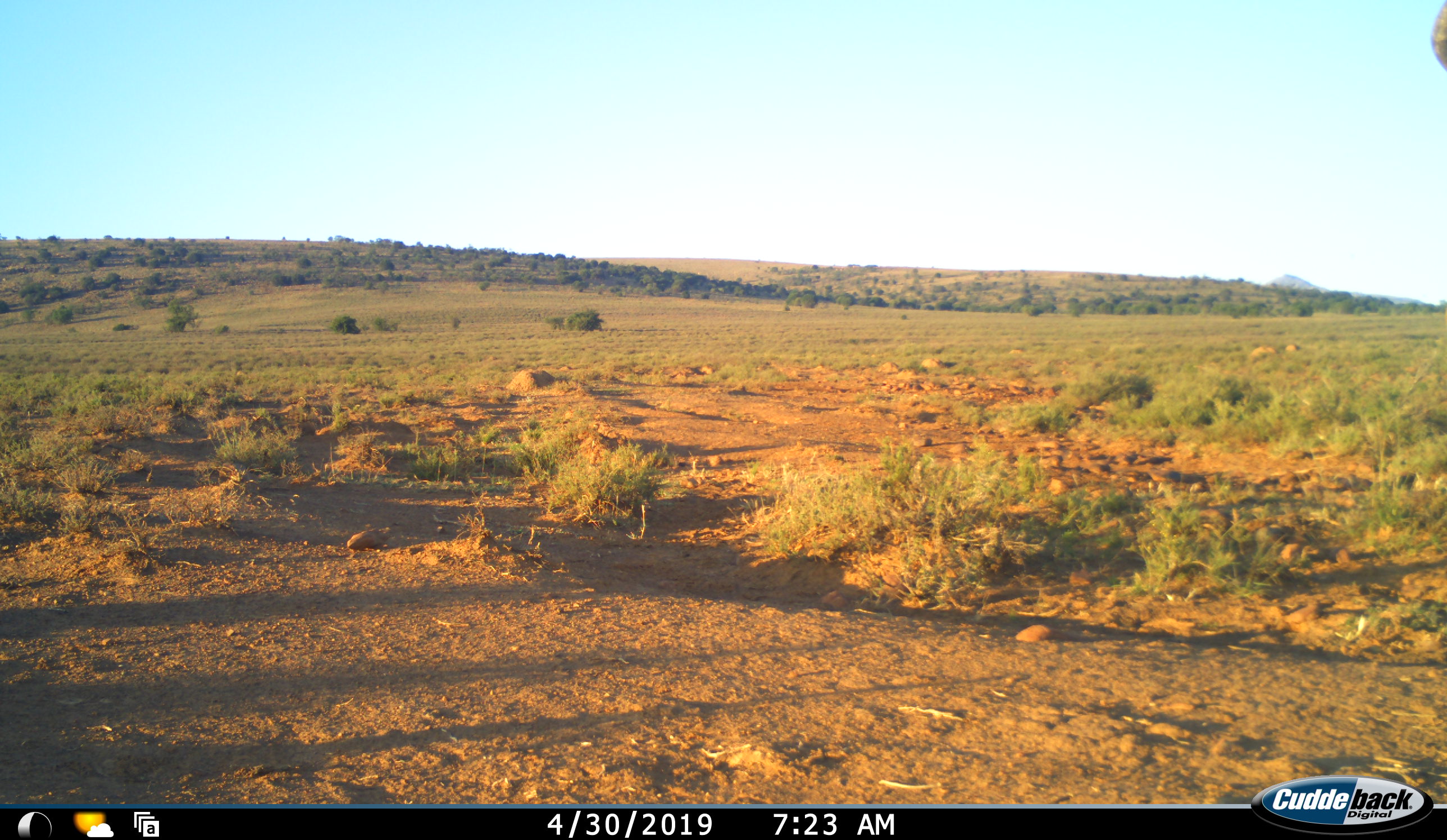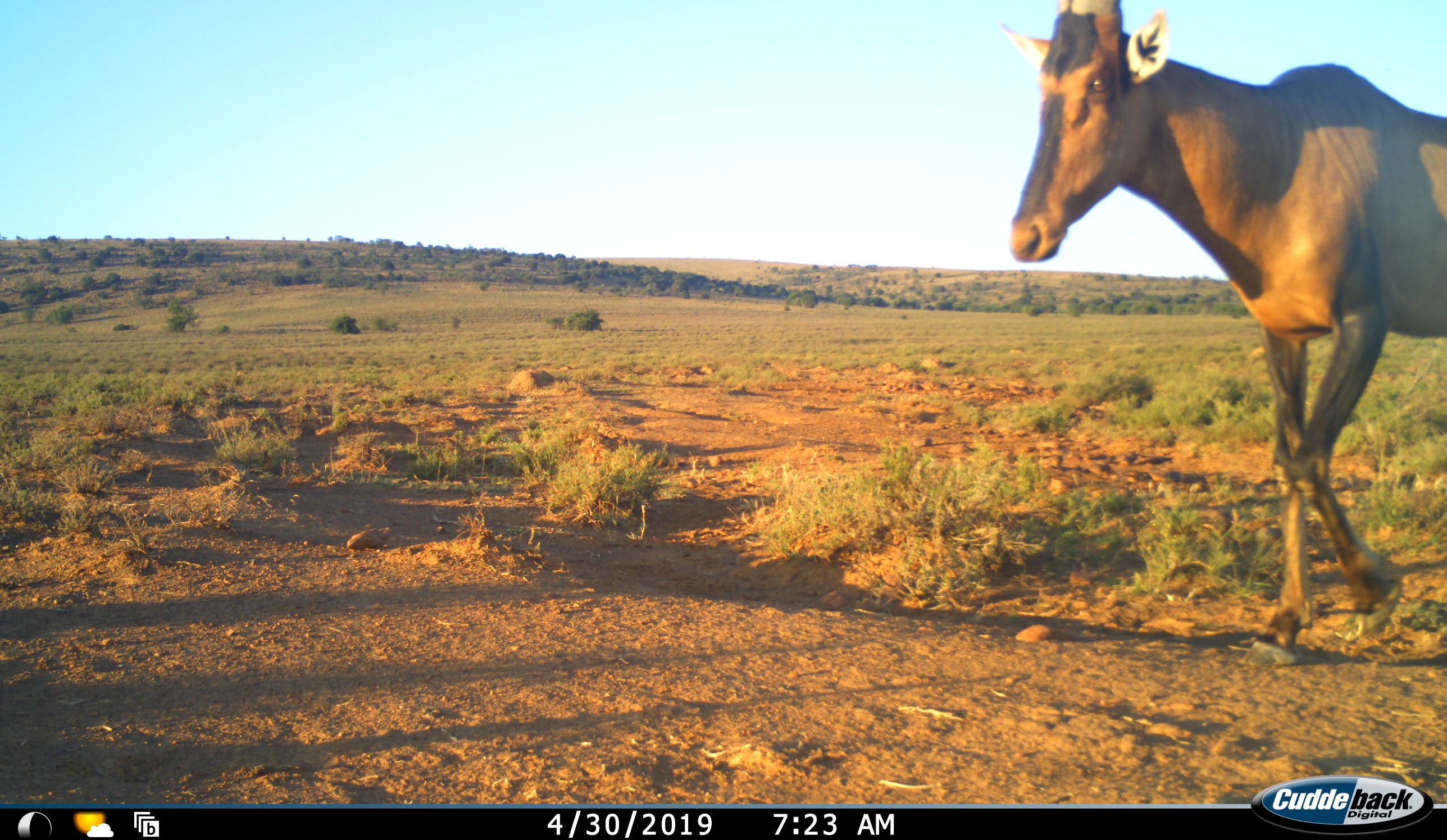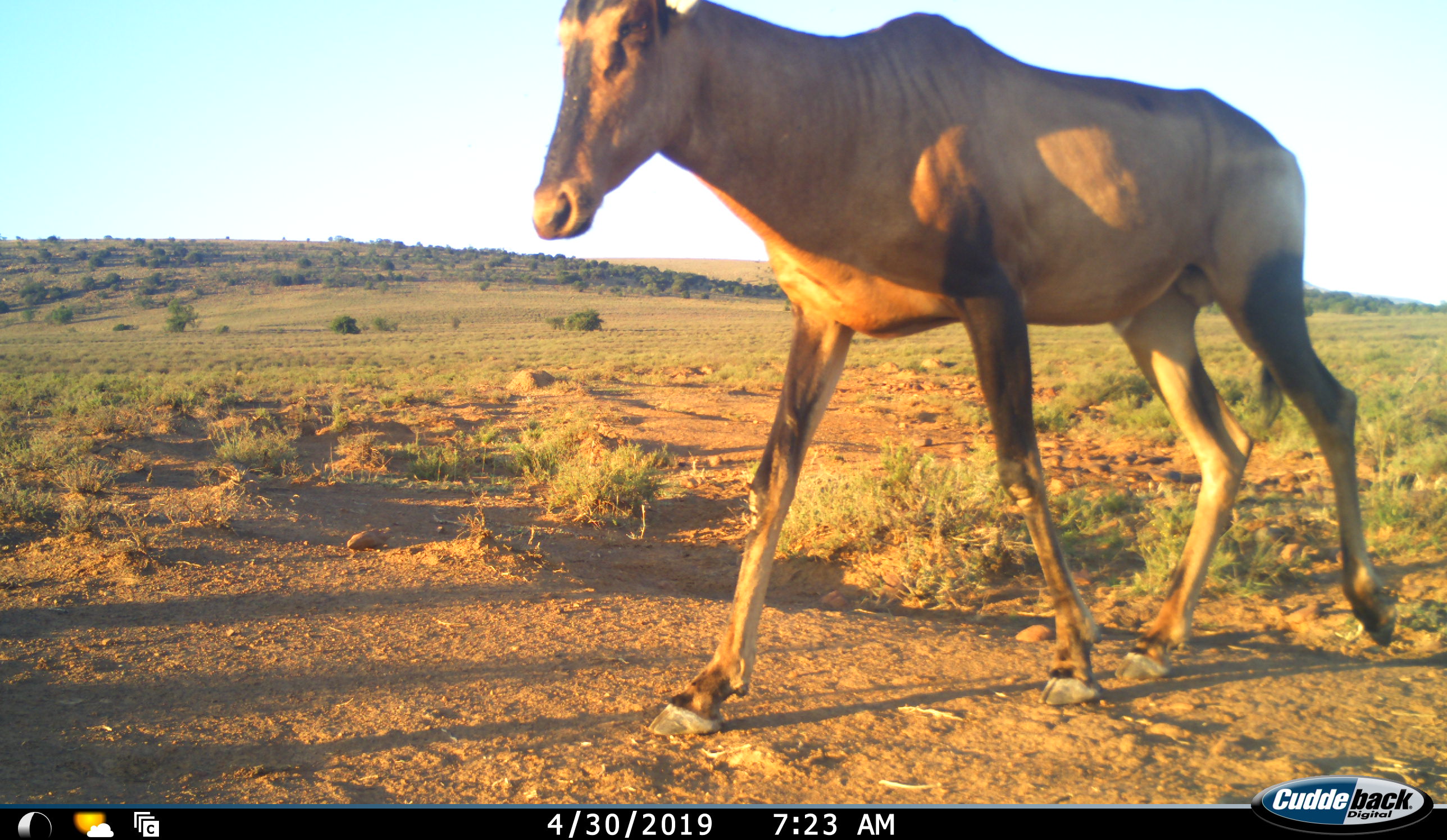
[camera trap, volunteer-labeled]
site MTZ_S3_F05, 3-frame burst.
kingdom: Animalia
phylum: Chordata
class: Mammalia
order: Artiodactyla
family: Bovidae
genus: Alcelaphus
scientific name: Alcelaphus buselaphus caama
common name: red hartebeest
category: hartebeestred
Hartebeestred (red hartebeest) (Alcelaphus buselaphus caama), count 1. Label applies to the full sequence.